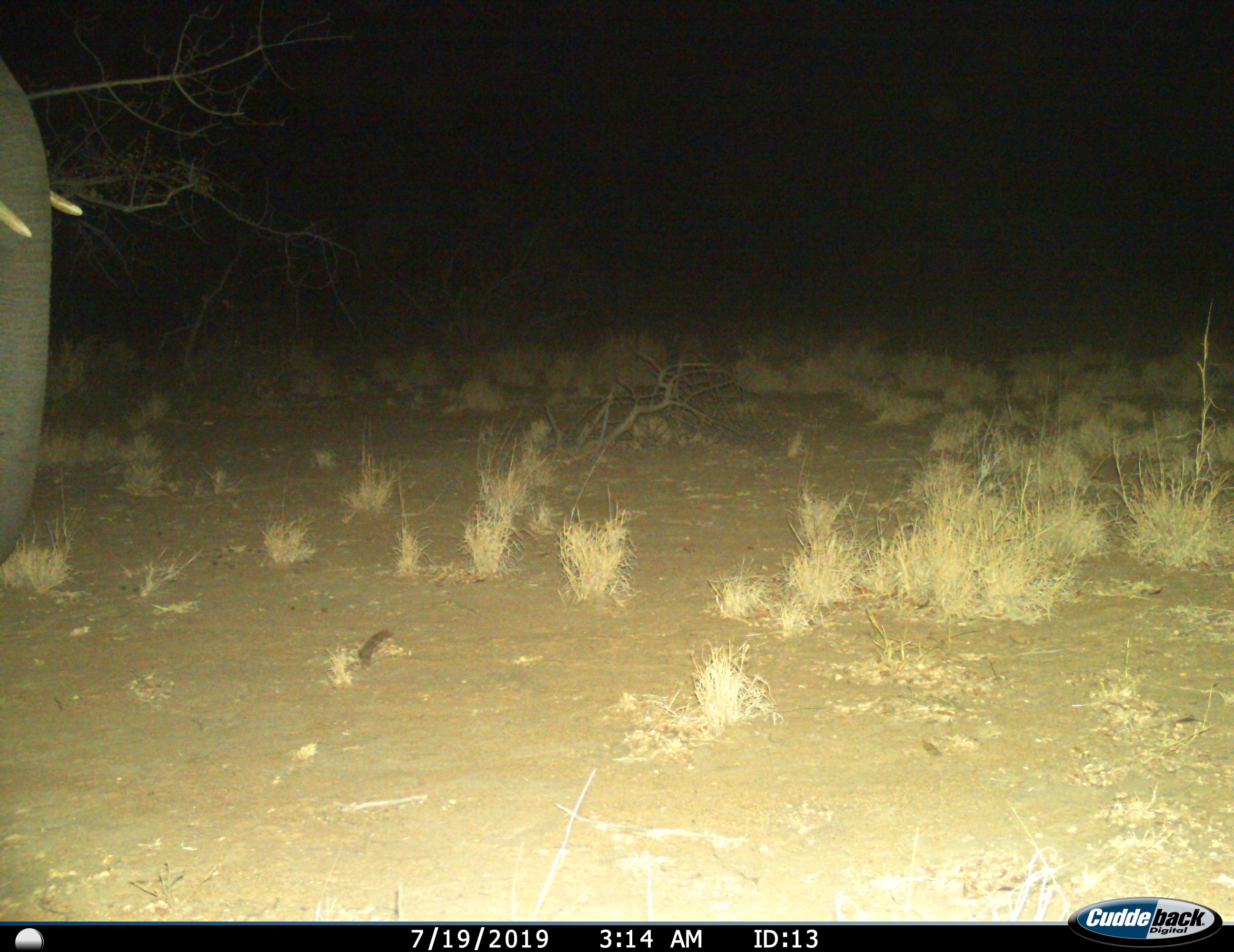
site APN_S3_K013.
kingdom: Animalia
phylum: Chordata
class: Mammalia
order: Proboscidea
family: Elephantidae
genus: Loxodonta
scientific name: Loxodonta africana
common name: african bush elephant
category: elephant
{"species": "elephant (african bush elephant) (Loxodonta africana)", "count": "1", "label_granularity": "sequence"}